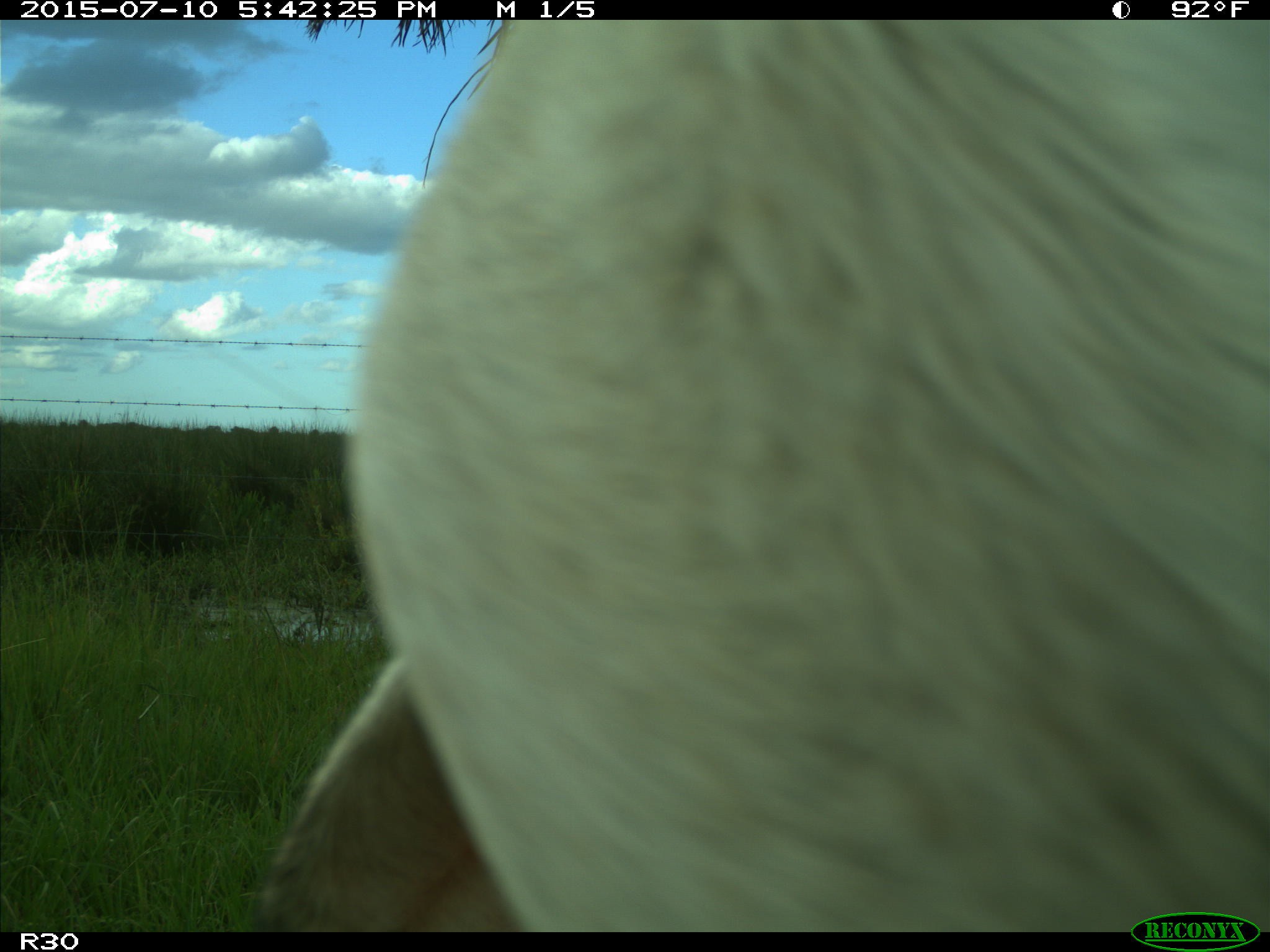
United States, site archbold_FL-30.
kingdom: Animalia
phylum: Chordata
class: Mammalia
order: Artiodactyla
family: Bovidae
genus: Bos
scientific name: Bos taurus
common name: domestic cow